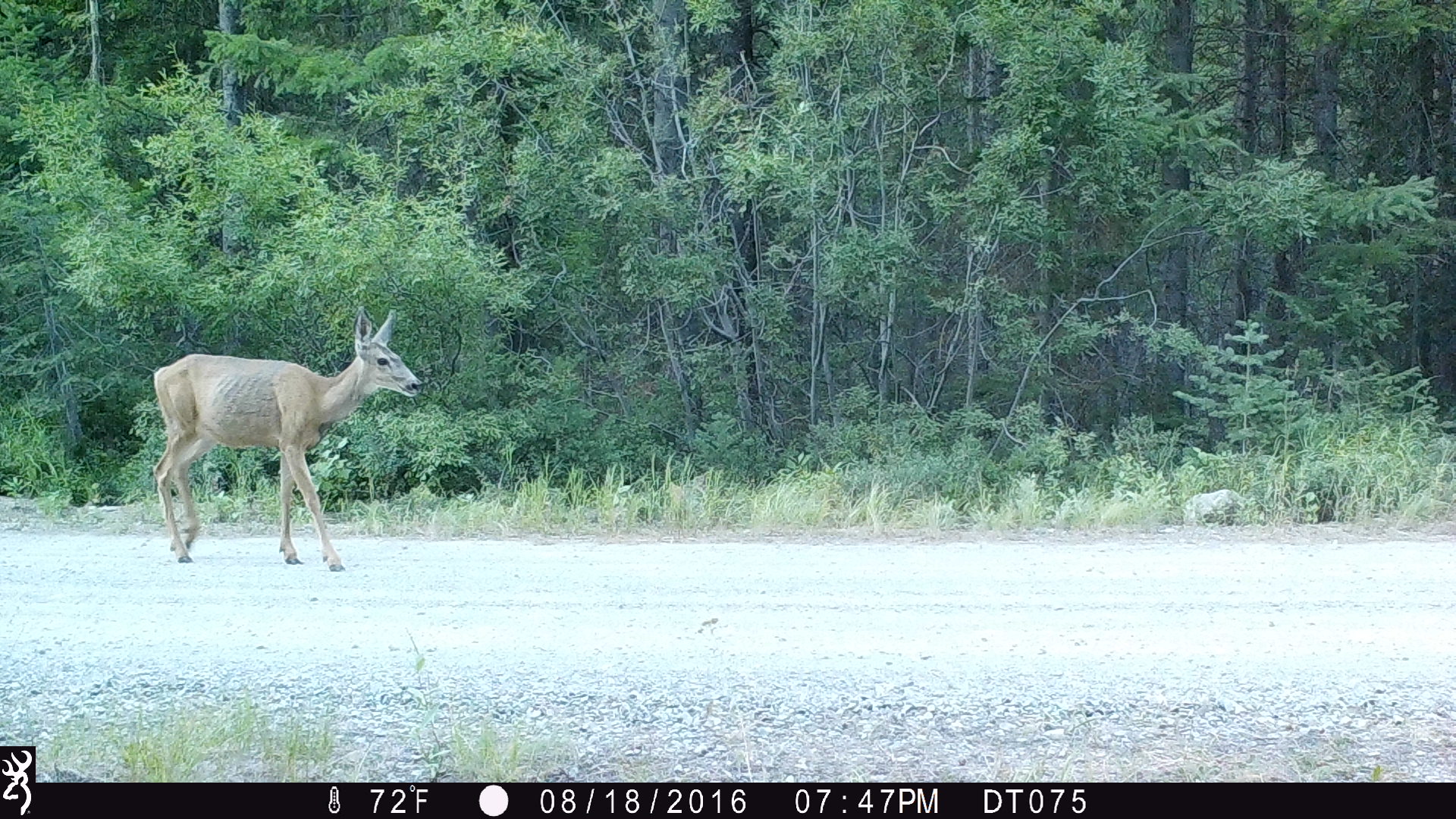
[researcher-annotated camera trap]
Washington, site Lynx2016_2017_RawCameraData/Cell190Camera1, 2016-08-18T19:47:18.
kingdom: Animalia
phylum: Chordata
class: Mammalia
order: Artiodactyla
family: Cervidae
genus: Odocoileus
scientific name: Odocoileus hemionus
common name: mule deer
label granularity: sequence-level